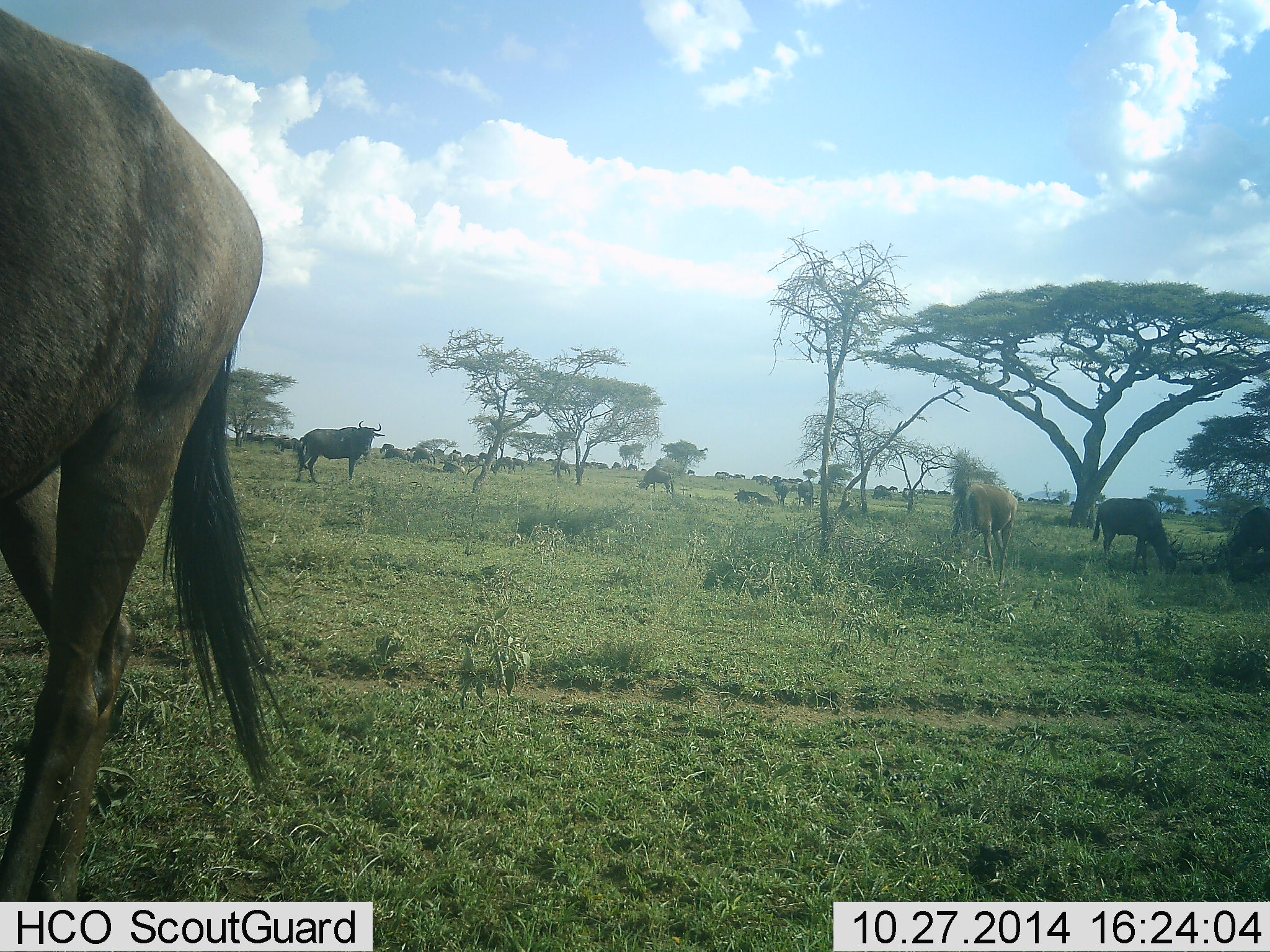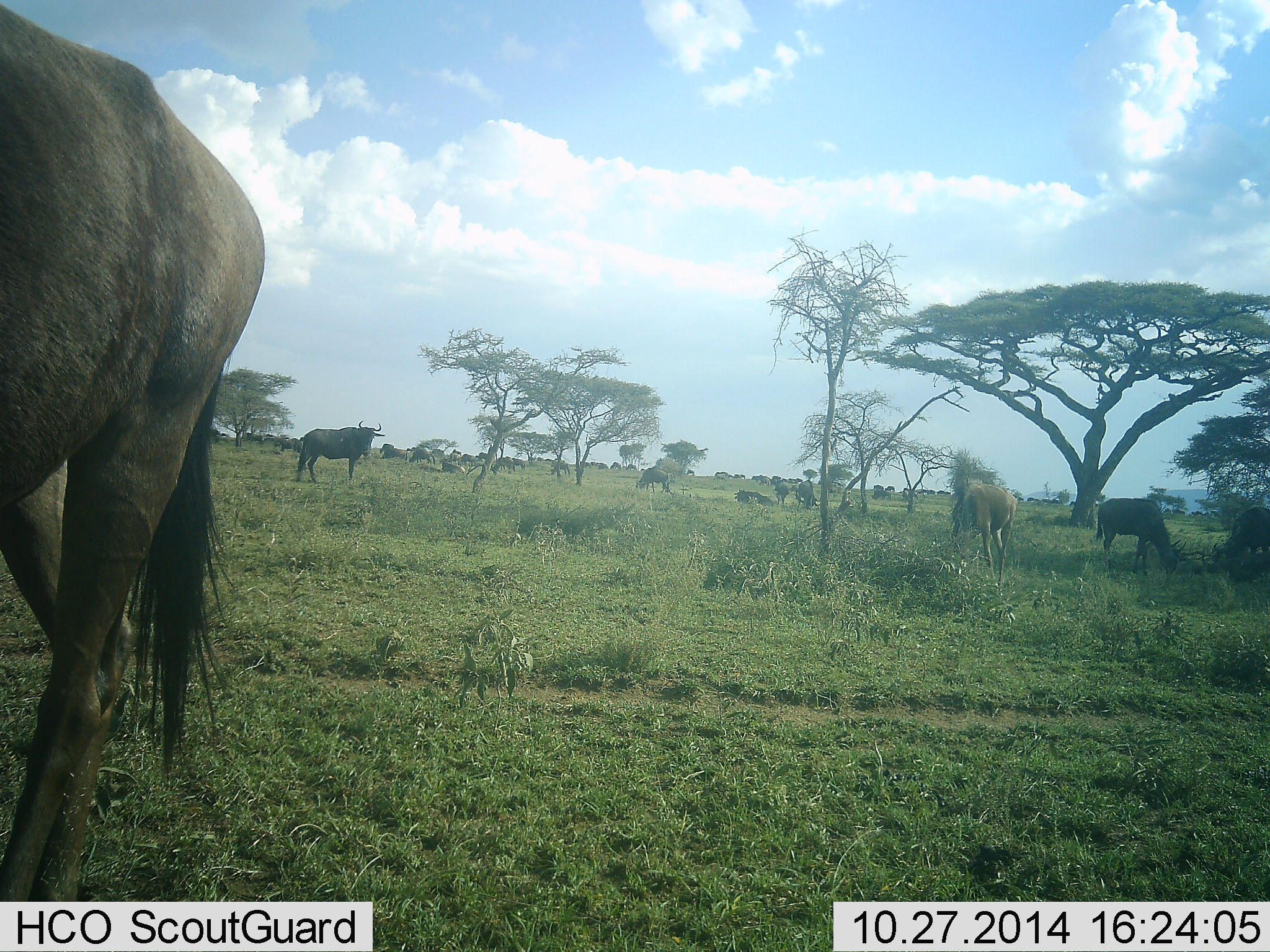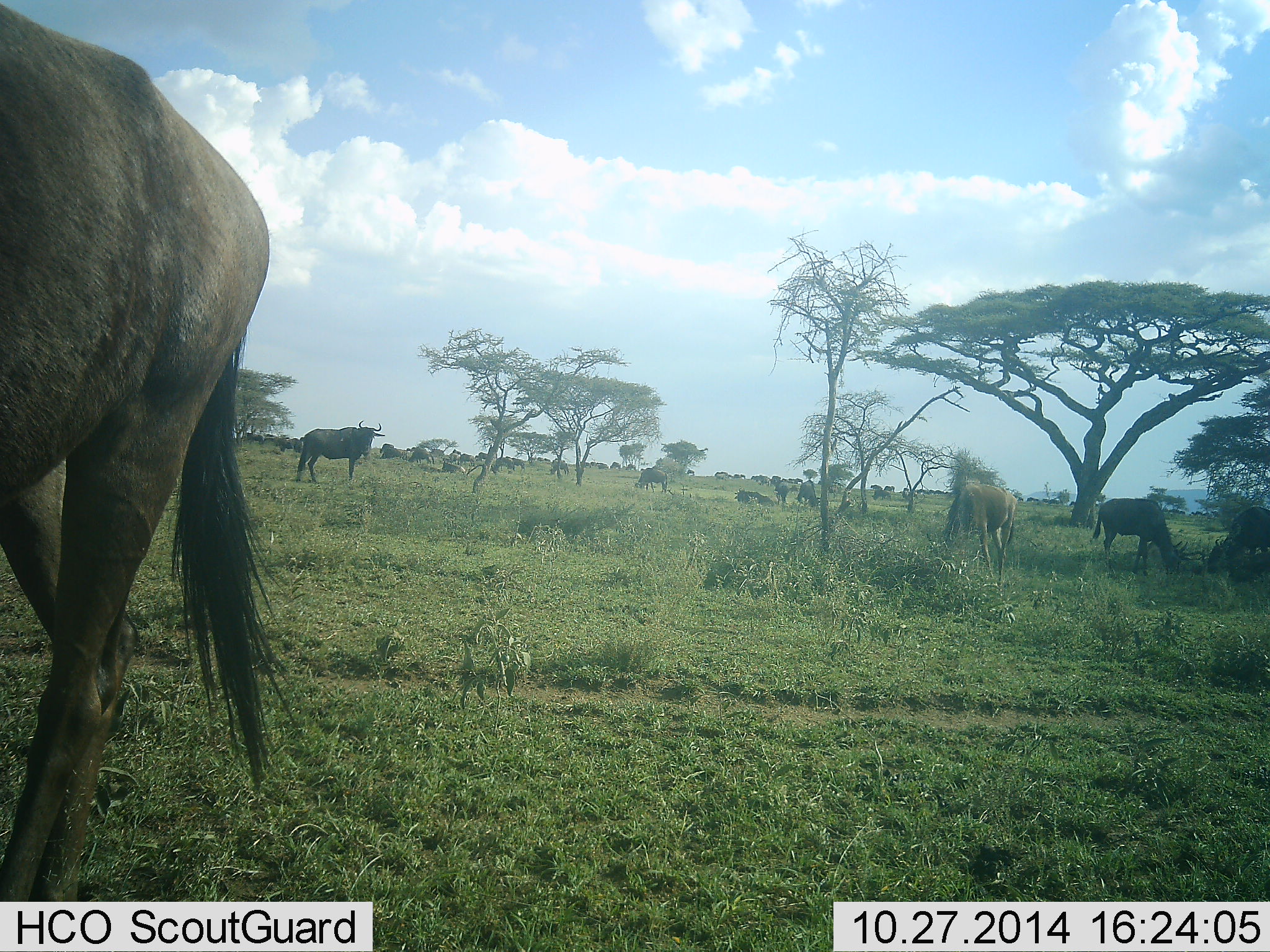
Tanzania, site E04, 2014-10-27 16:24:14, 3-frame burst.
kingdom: Animalia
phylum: Chordata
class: Mammalia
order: Artiodactyla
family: Bovidae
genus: Connochaetes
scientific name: Connochaetes taurinus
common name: blue wildebeest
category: wildebeest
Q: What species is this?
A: Wildebeest (blue wildebeest) (Connochaetes taurinus).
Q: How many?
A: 11-50.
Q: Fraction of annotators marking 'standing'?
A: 70%.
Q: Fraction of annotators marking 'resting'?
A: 60%.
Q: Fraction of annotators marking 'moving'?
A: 30%.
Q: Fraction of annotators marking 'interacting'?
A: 0%.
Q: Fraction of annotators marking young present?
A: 0%.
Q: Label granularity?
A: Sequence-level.